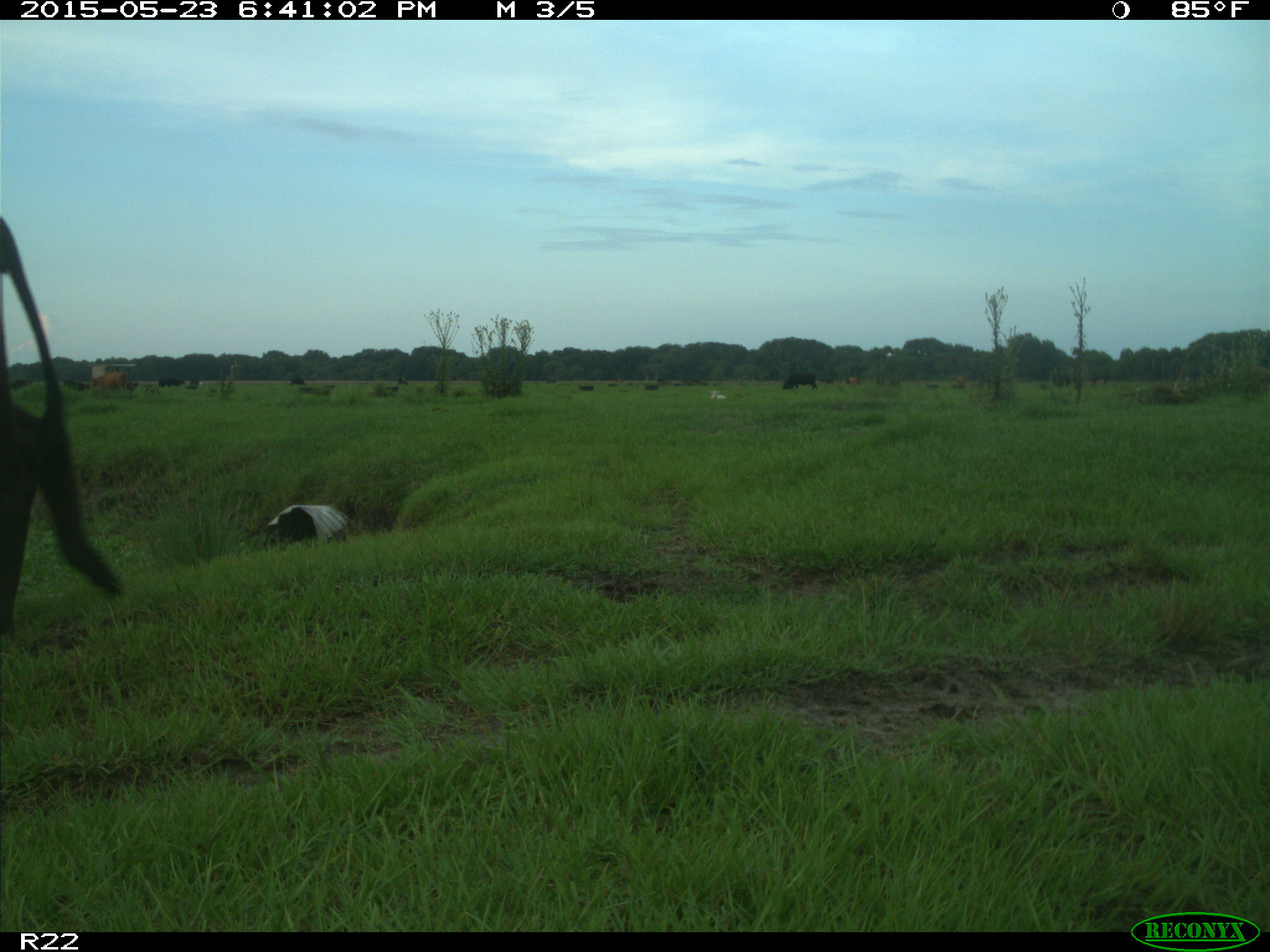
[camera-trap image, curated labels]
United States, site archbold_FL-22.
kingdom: Animalia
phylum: Chordata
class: Mammalia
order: Artiodactyla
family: Bovidae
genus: Bos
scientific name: Bos taurus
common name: domestic cow